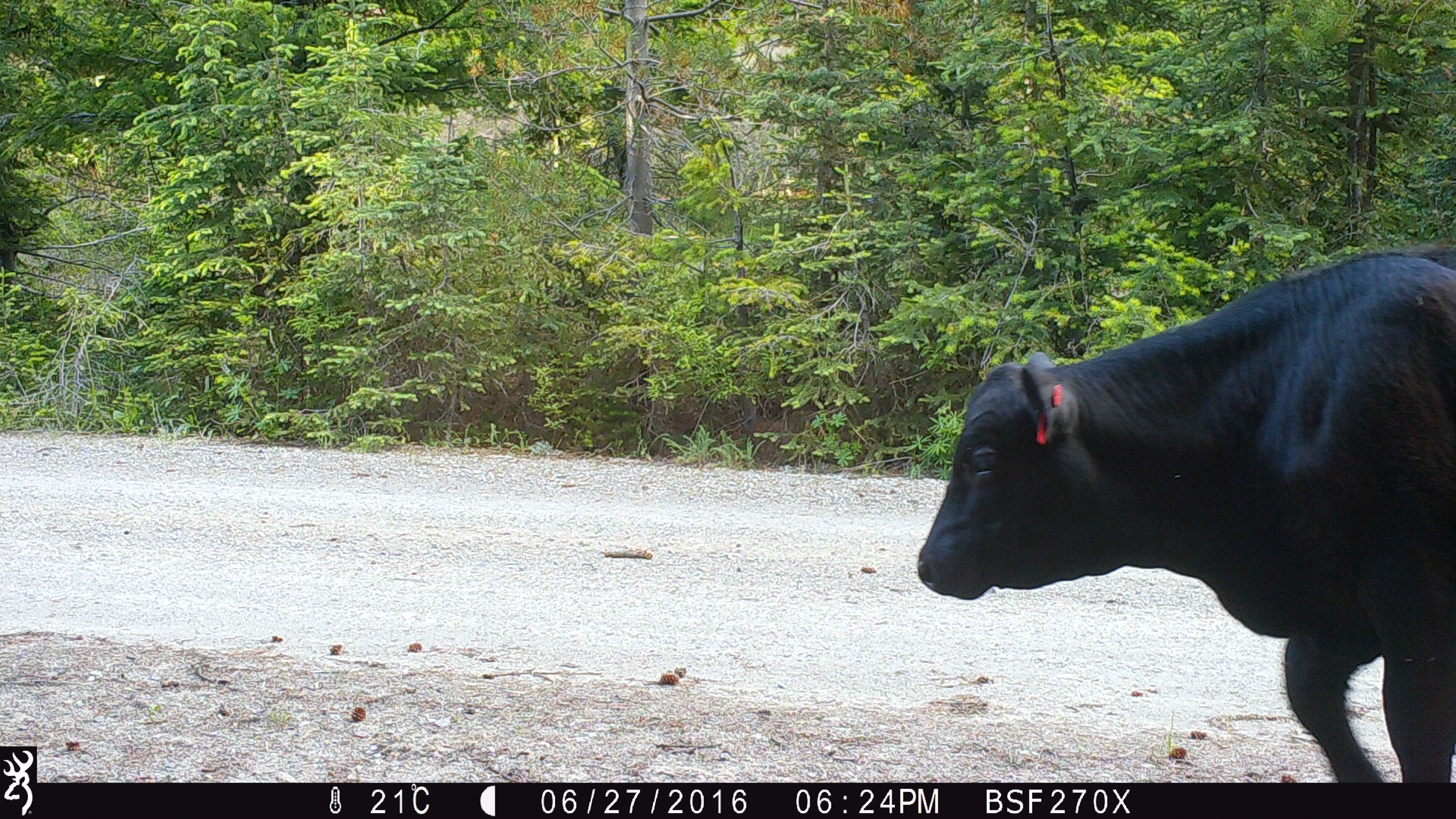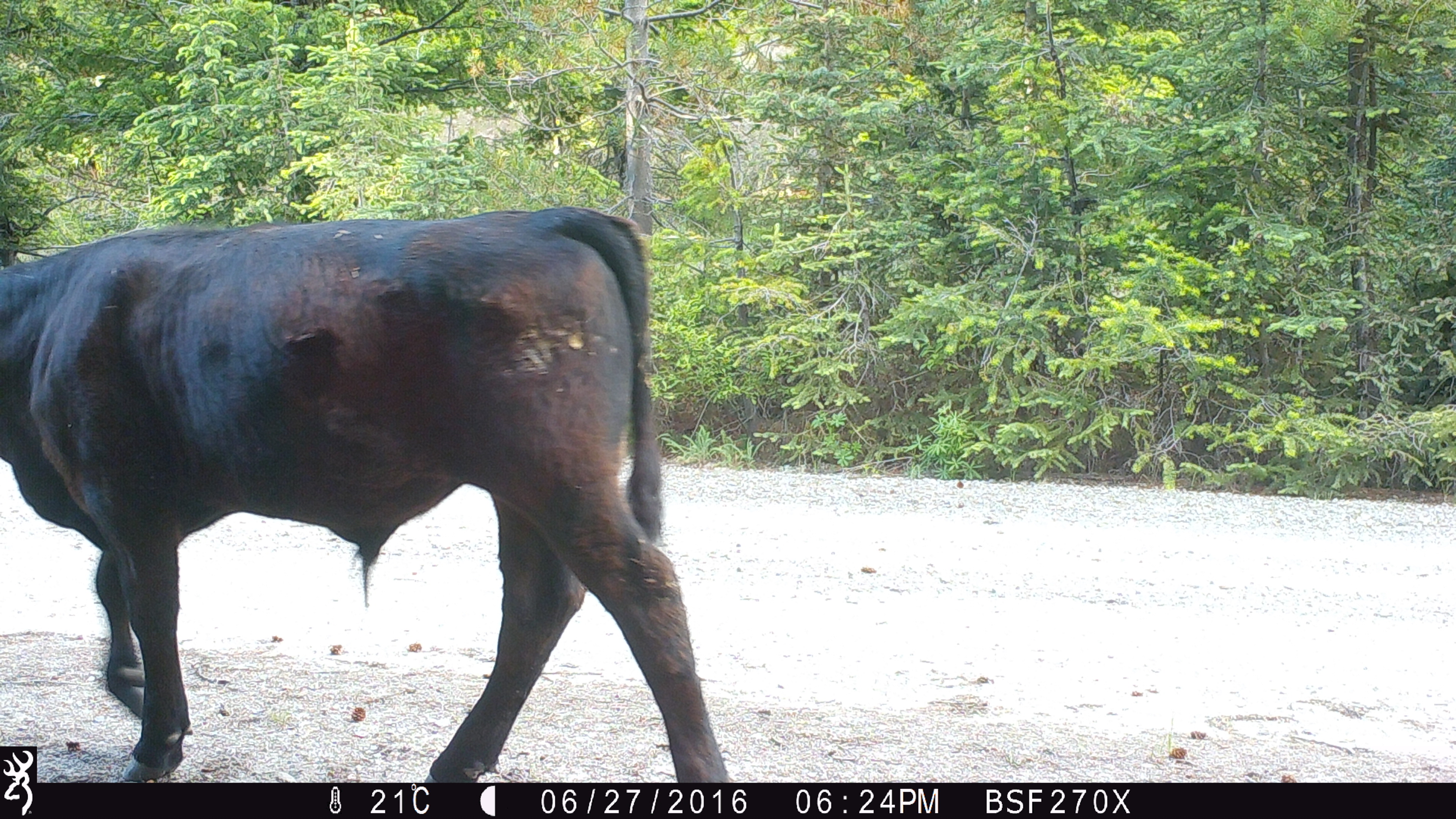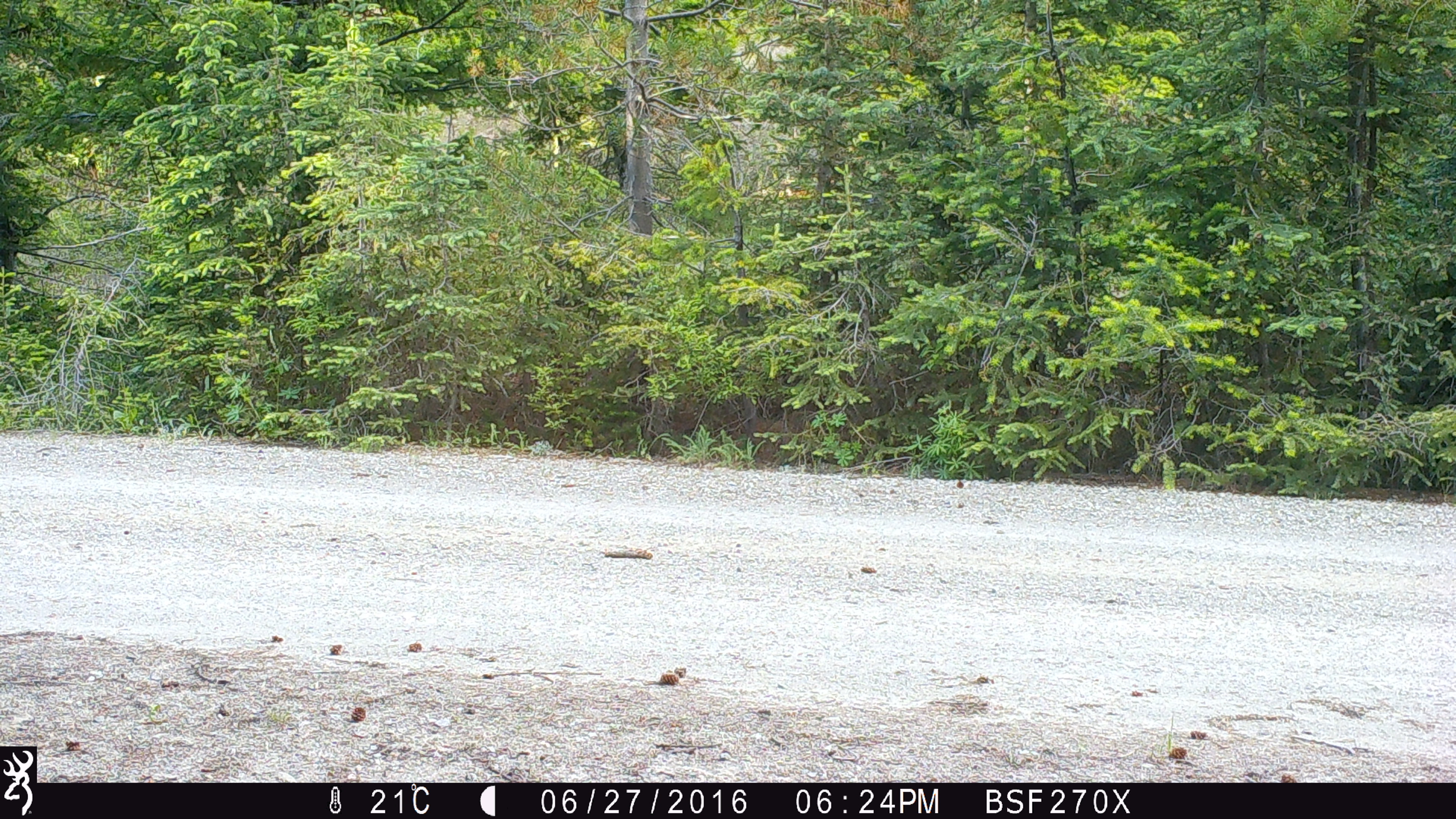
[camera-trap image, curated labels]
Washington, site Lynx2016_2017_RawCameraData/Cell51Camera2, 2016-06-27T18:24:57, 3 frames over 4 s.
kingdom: Animalia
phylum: Chordata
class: Mammalia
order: Artiodactyla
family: Bovidae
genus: Bos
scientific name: Bos taurus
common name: domestic cattle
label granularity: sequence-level